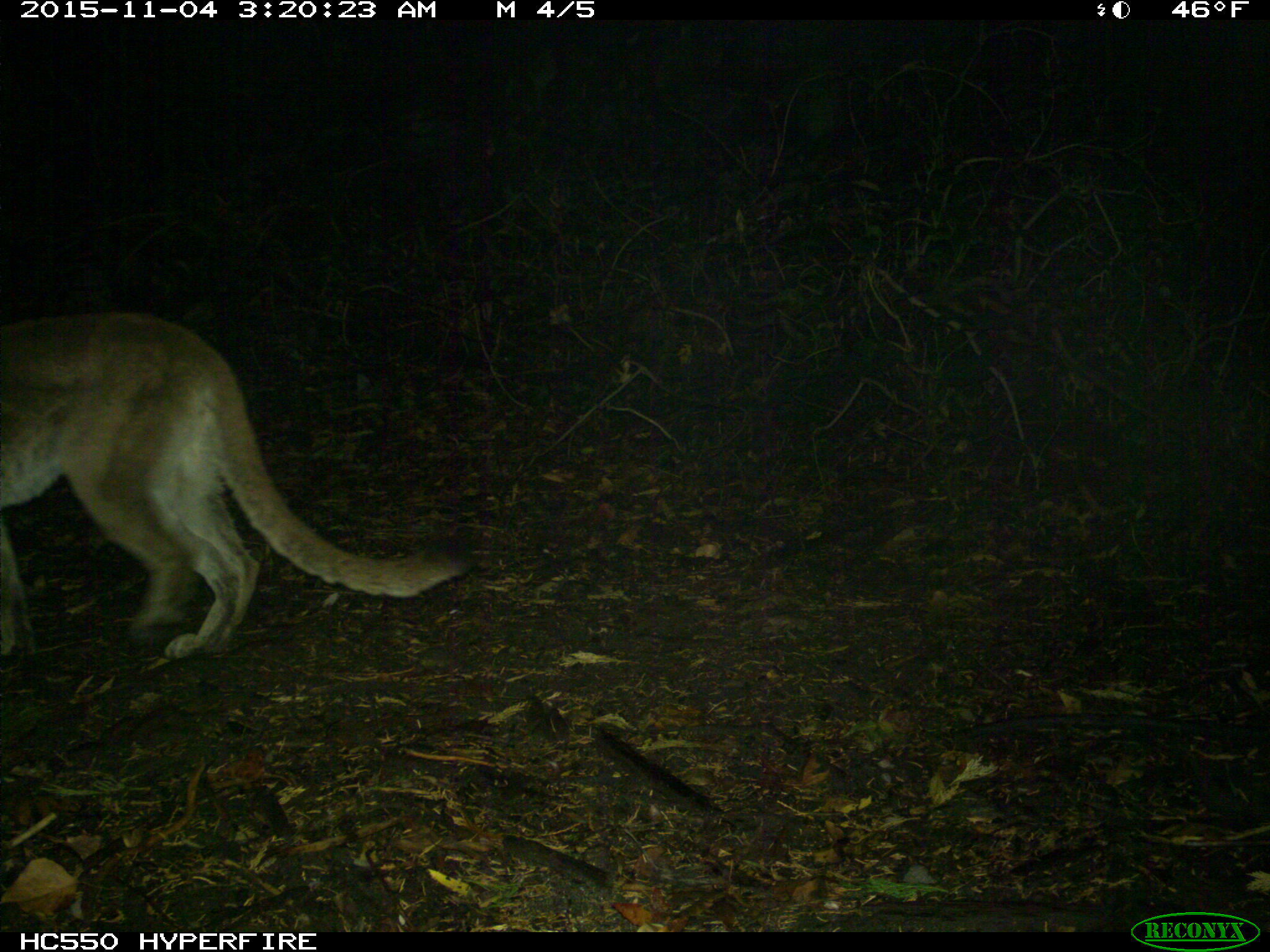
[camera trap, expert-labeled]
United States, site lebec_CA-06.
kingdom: Animalia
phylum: Chordata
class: Mammalia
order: Carnivora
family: Felidae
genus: Puma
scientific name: Puma concolor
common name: mountain lion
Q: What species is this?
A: Puma concolor (mountain lion).